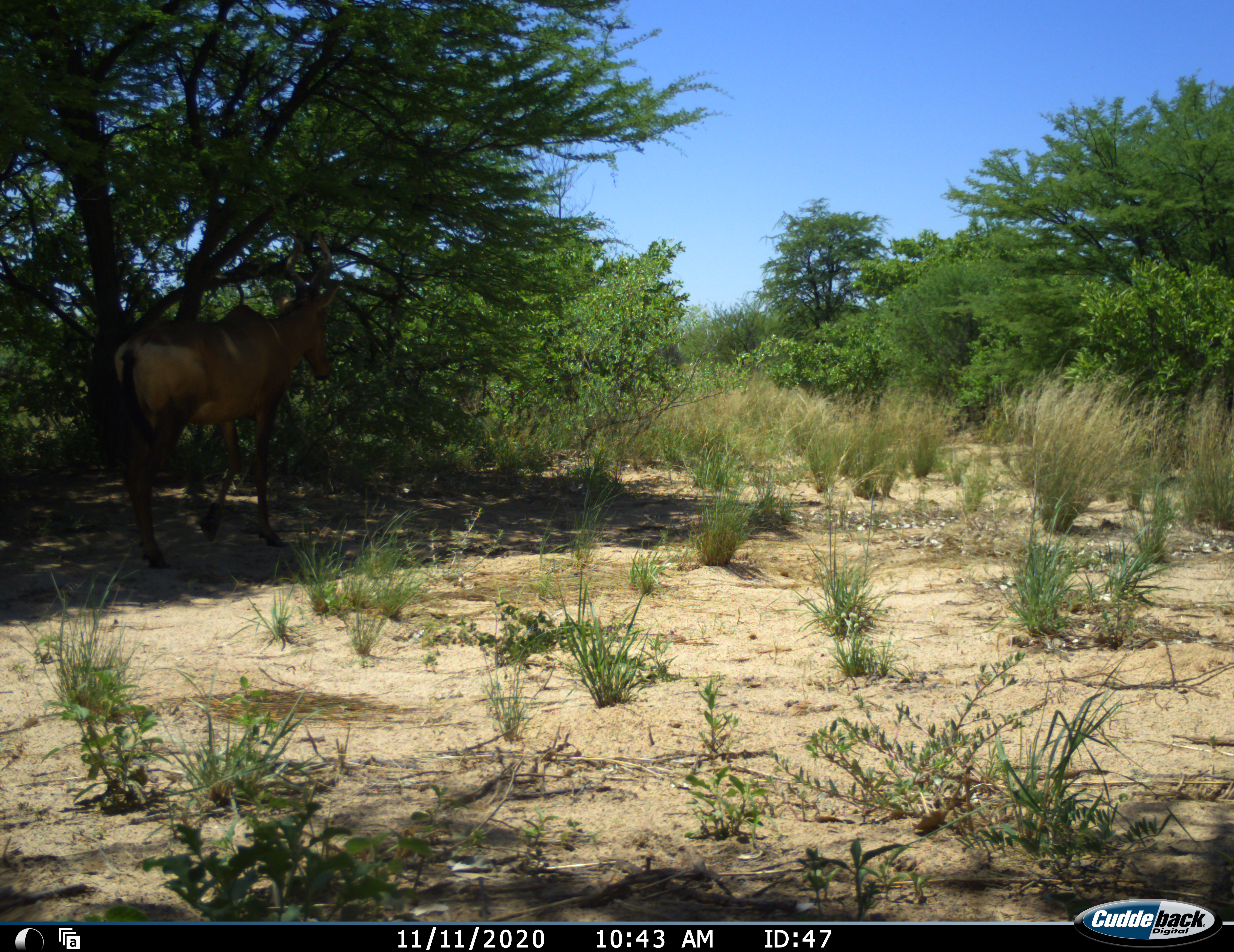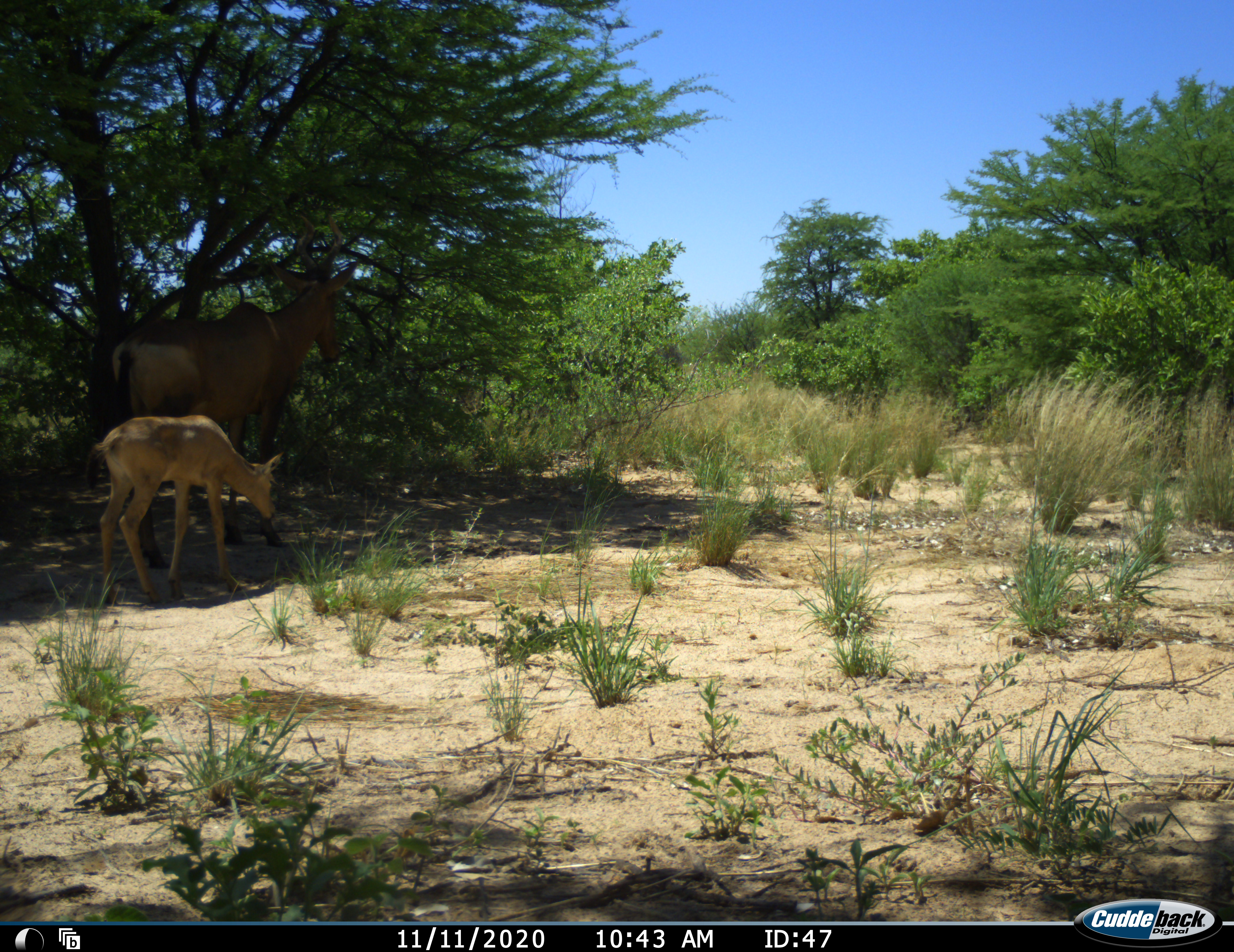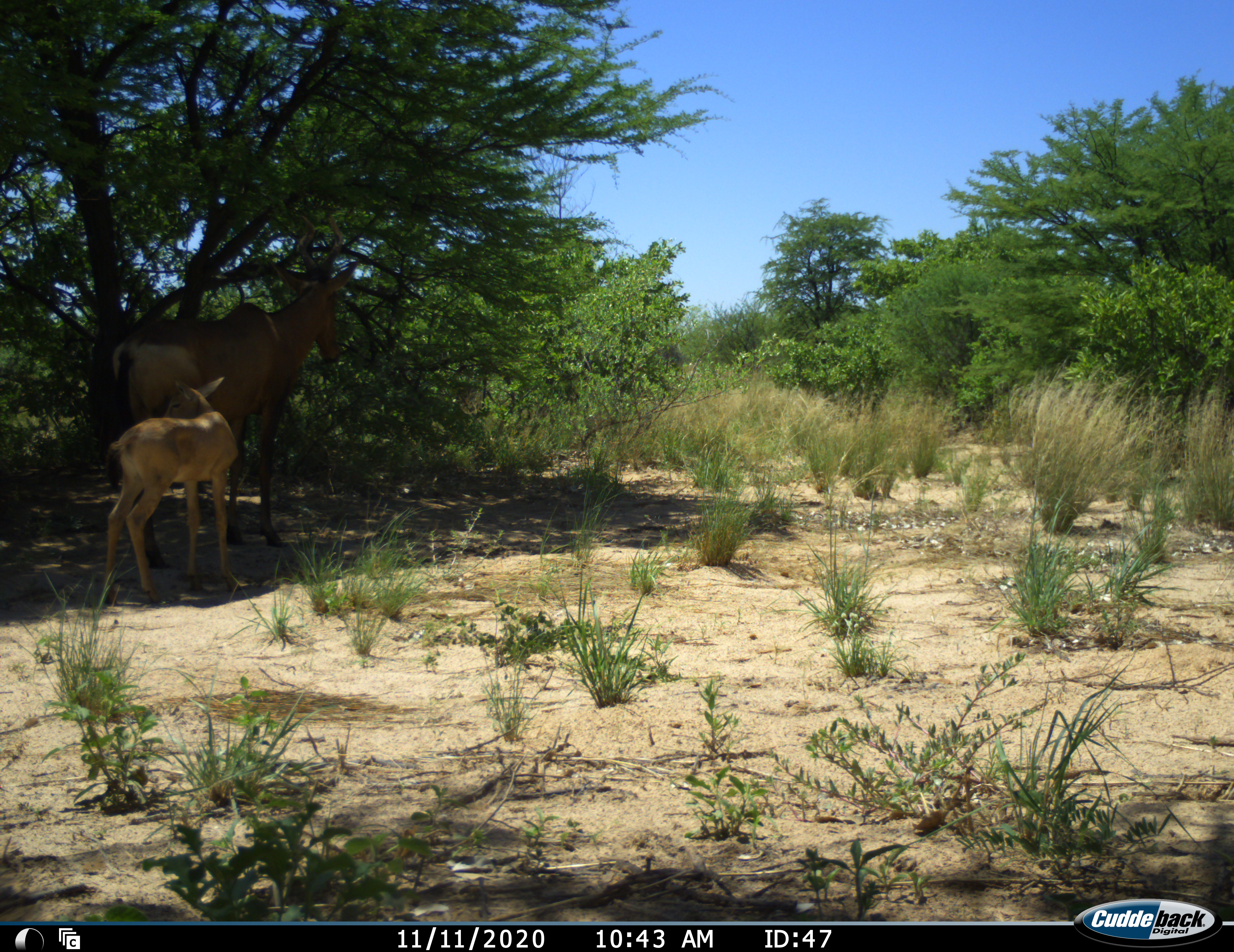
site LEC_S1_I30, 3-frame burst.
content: unidentified animal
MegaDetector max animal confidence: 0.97